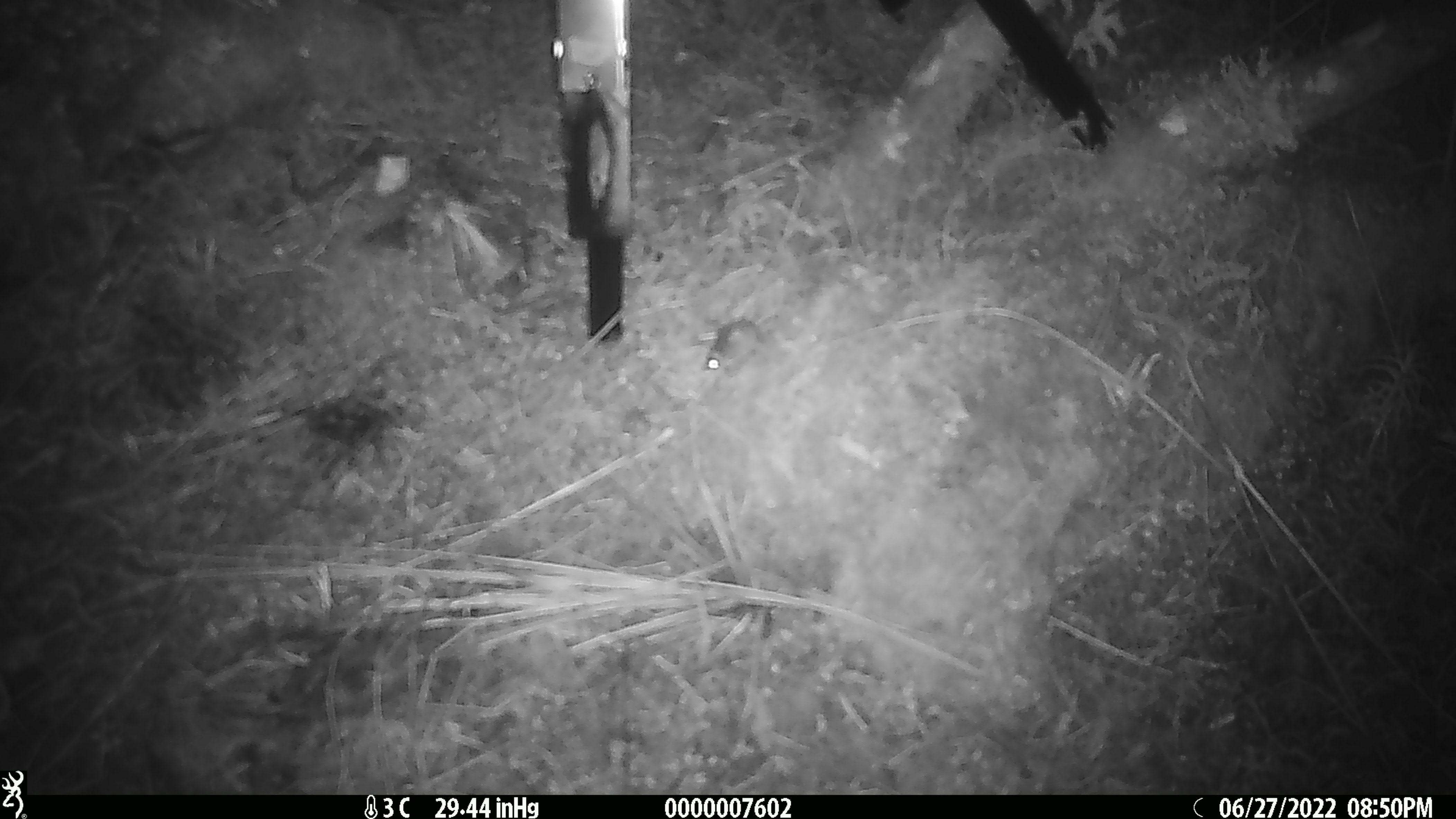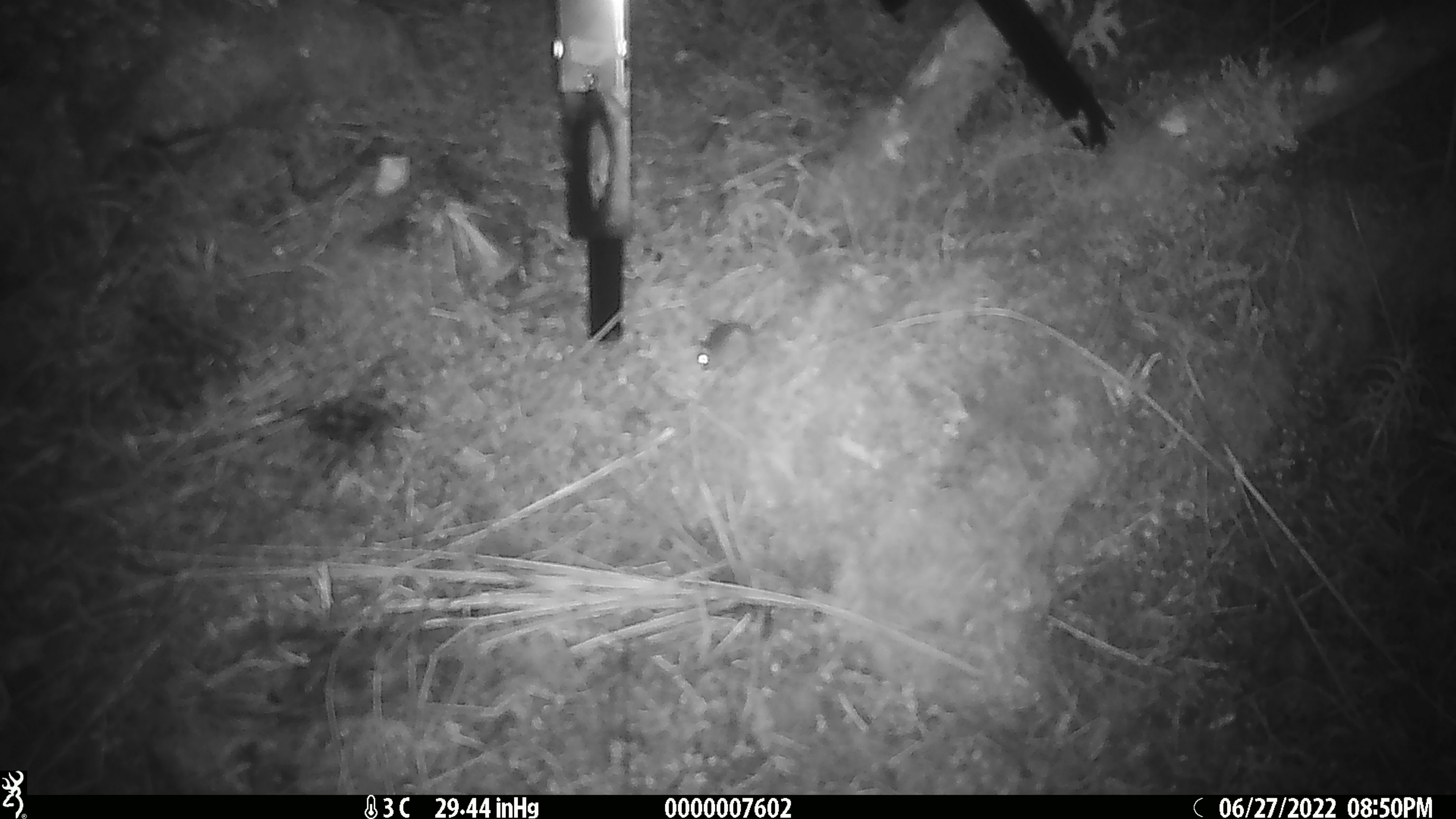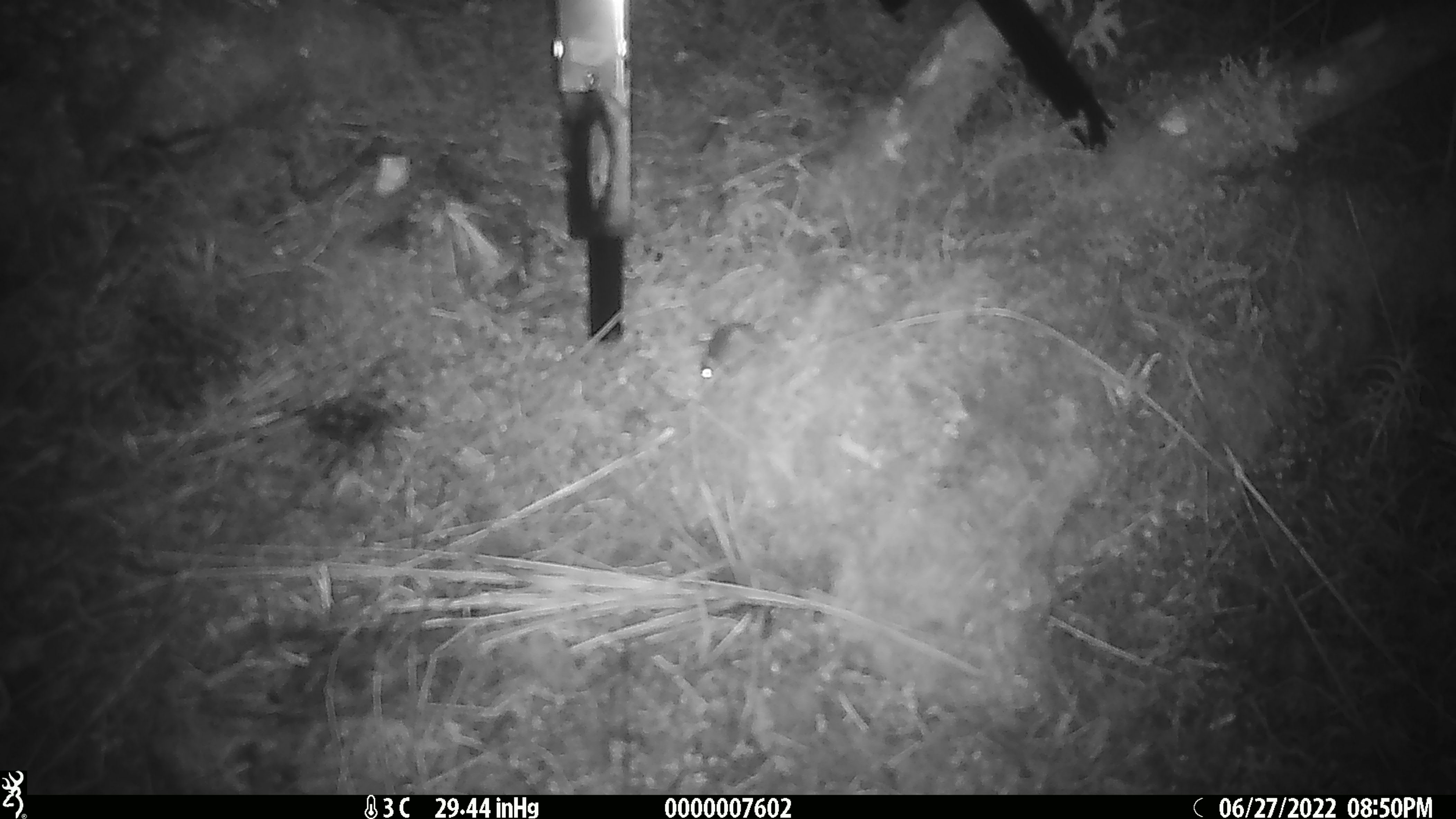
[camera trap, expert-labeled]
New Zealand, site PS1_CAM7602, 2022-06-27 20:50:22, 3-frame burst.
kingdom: Animalia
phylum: Chordata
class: Mammalia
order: Rodentia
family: Muridae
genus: Mus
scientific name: Mus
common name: mouse